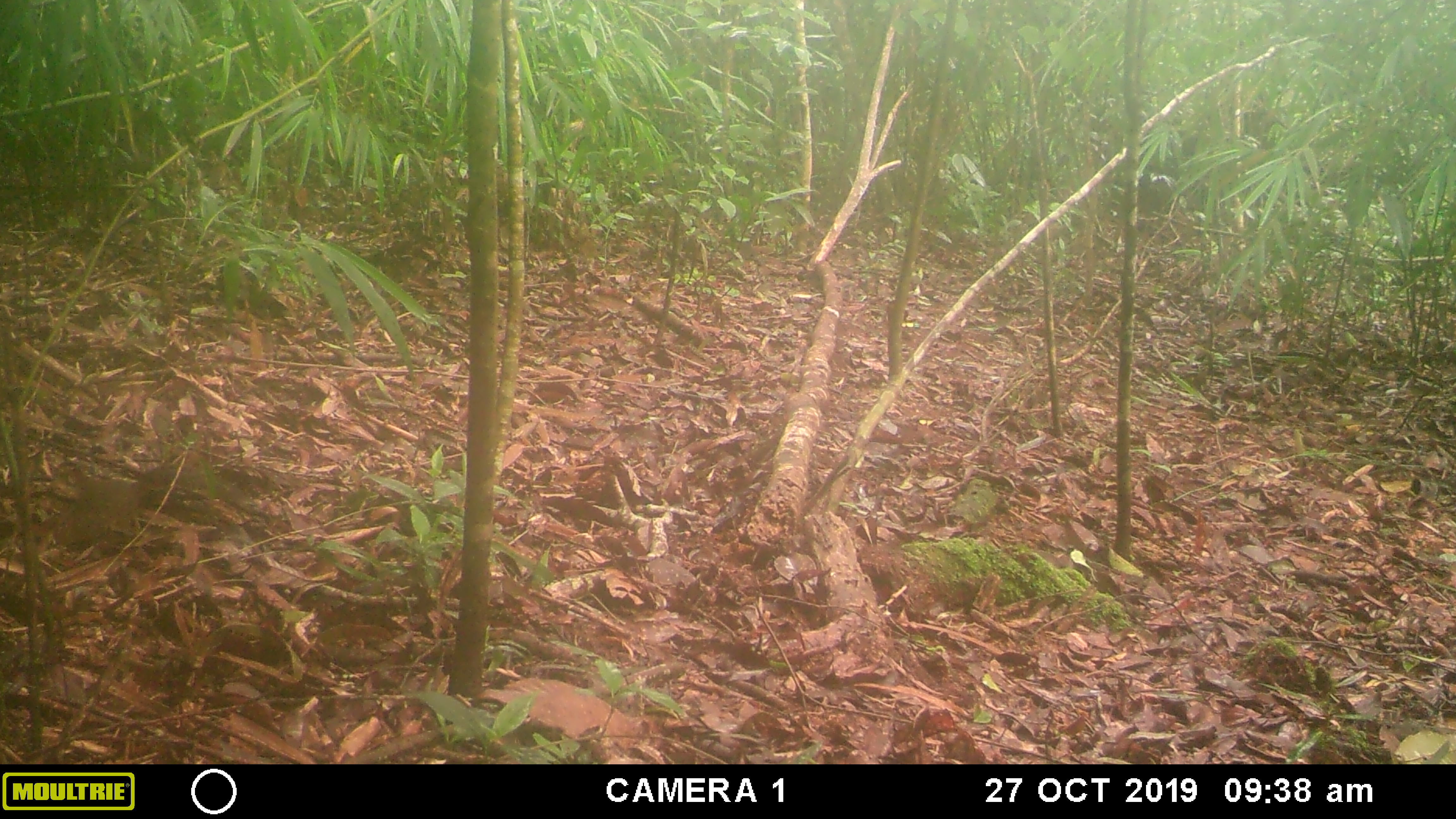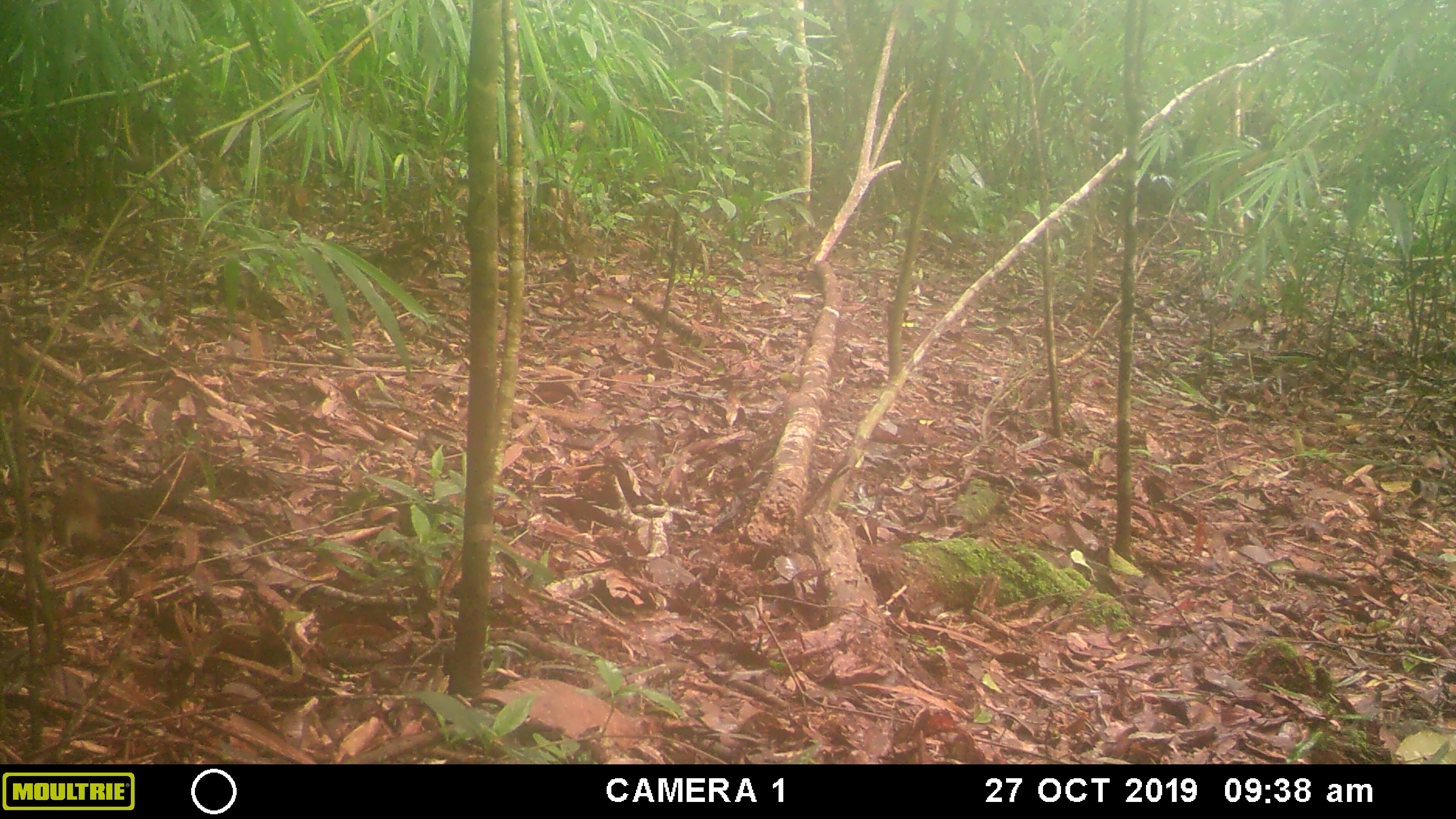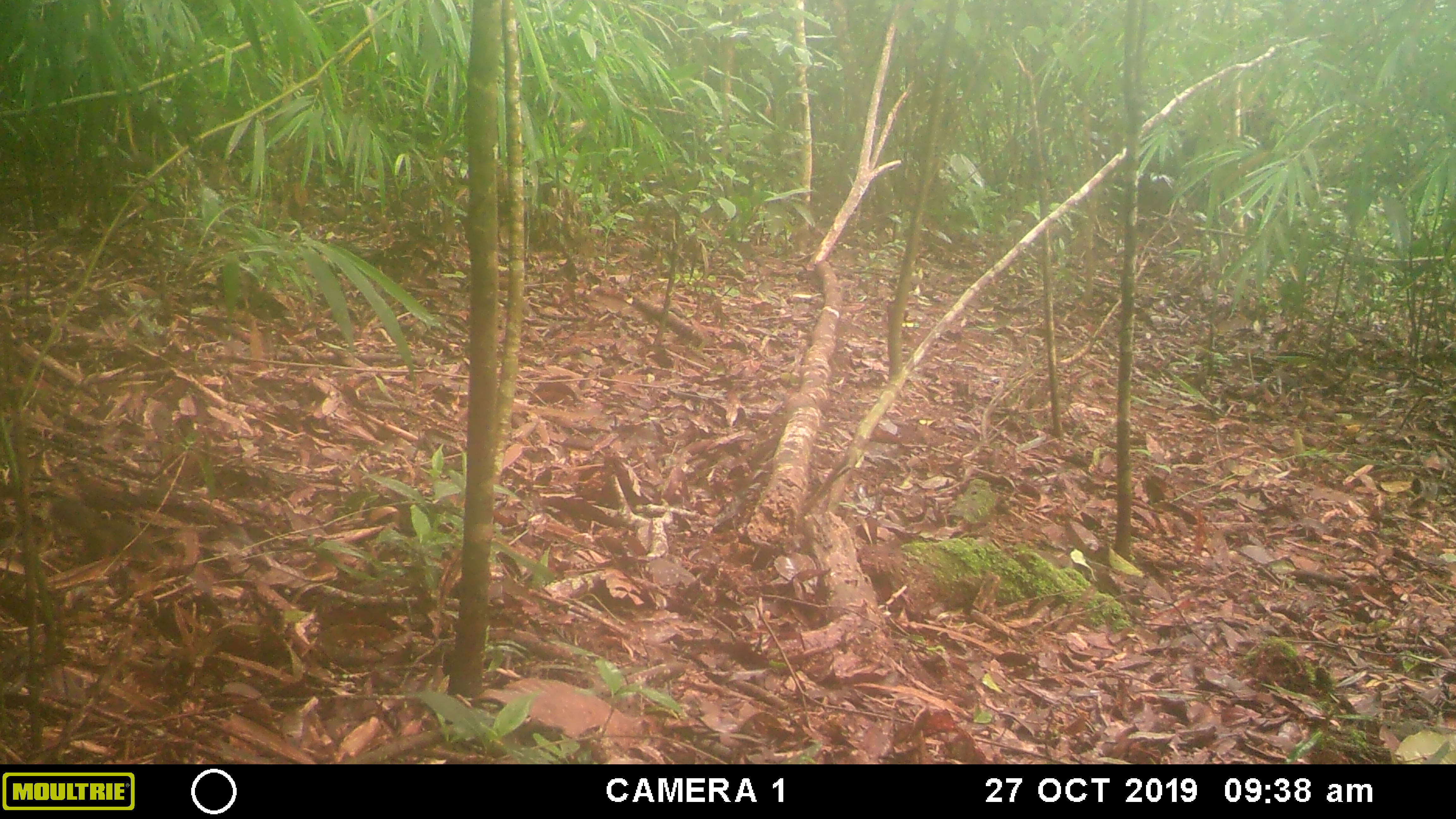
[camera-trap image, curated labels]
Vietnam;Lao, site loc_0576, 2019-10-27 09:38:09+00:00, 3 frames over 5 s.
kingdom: Animalia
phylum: Chordata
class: Mammalia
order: Rodentia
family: Sciuridae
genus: Dremomys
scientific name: Dremomys rufigenis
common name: red-cheeked squirrel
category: red cheeked squirrel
Red cheeked squirrel (red-cheeked squirrel) (Dremomys rufigenis). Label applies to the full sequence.